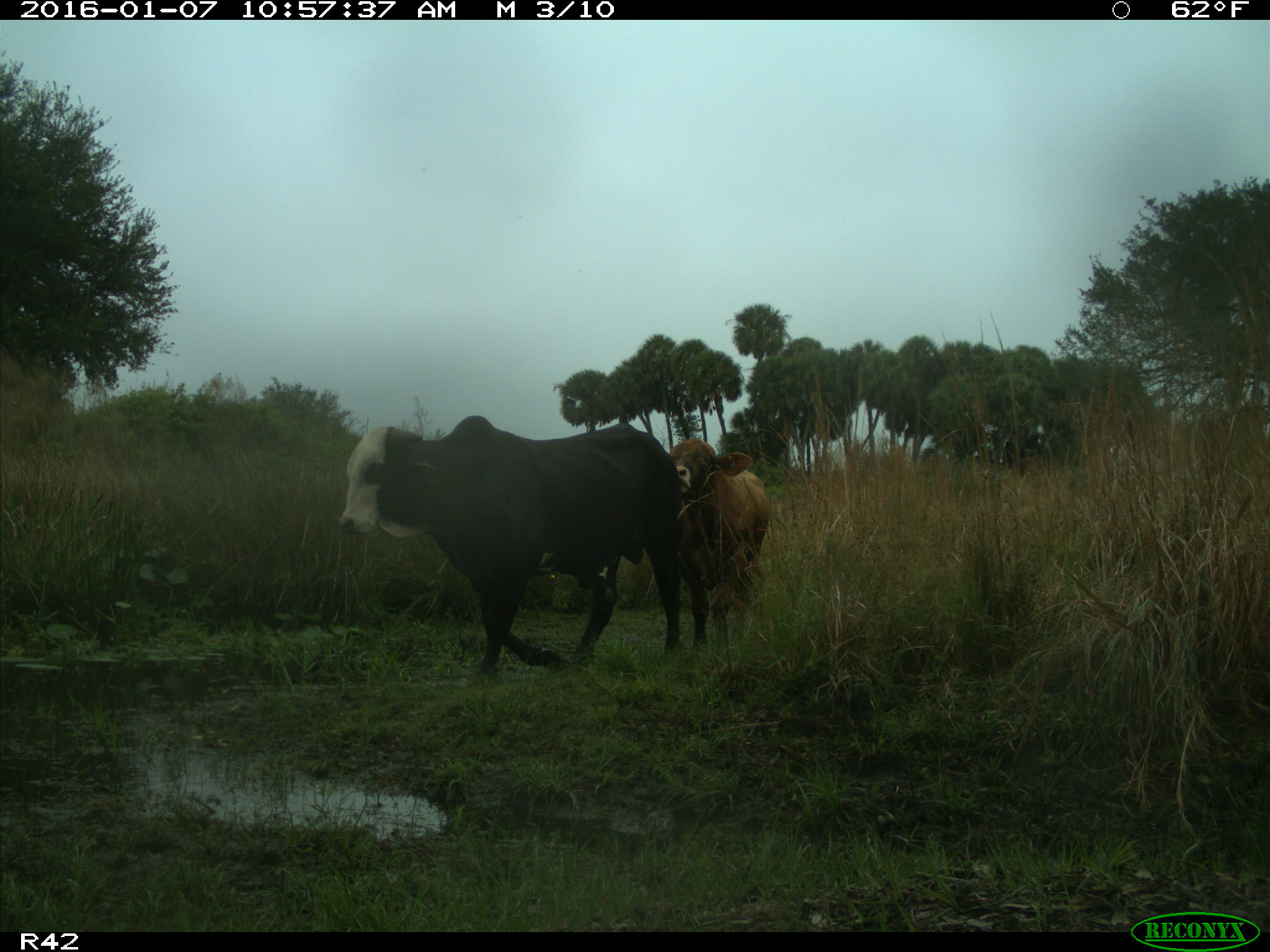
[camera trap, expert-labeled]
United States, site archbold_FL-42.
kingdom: Animalia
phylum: Chordata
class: Mammalia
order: Artiodactyla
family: Bovidae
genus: Bos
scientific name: Bos taurus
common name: domestic cow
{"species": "Bos taurus (domestic cow)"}